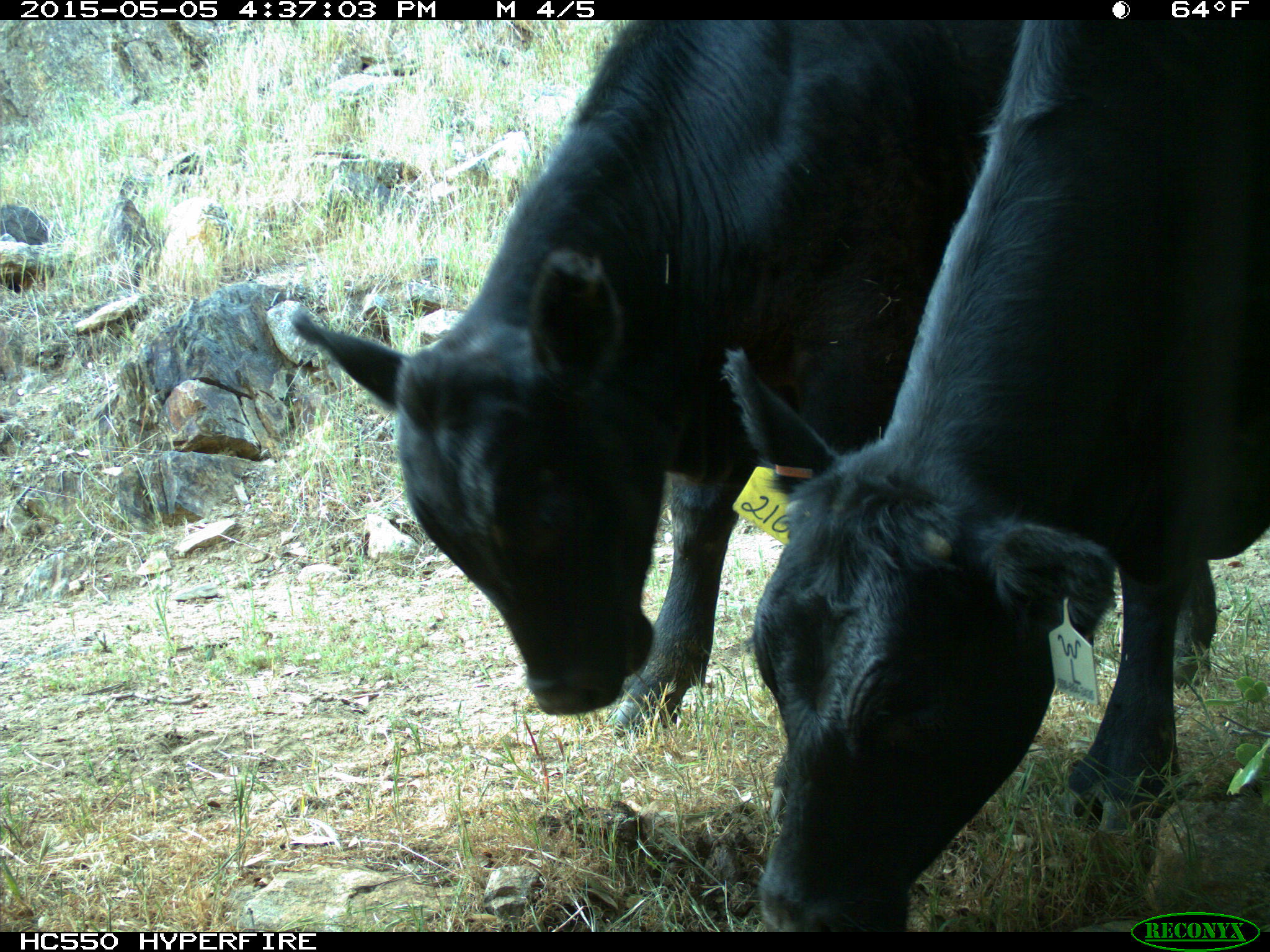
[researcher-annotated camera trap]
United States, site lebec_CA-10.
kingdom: Animalia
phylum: Chordata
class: Mammalia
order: Artiodactyla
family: Bovidae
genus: Bos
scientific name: Bos taurus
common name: domestic cow